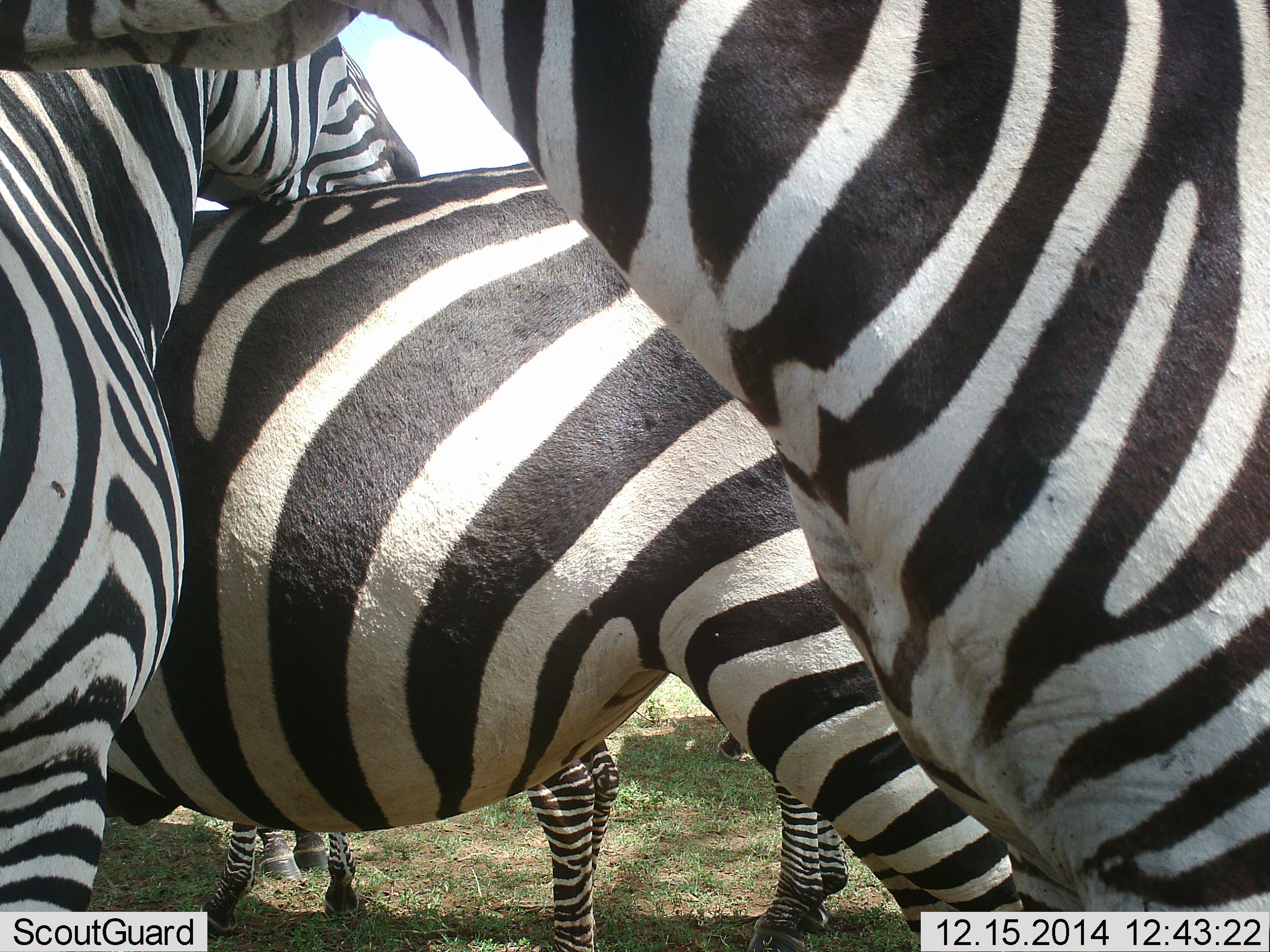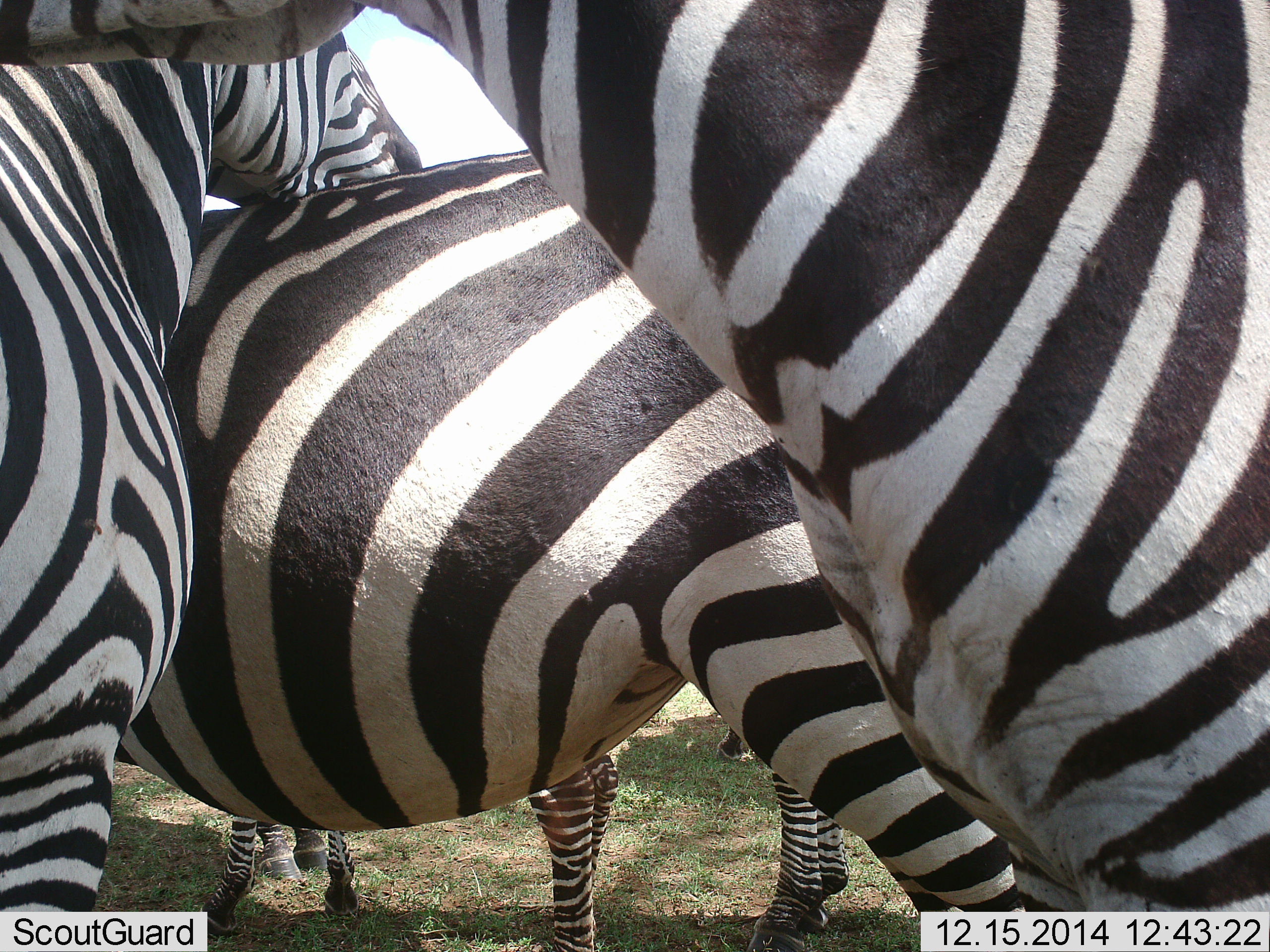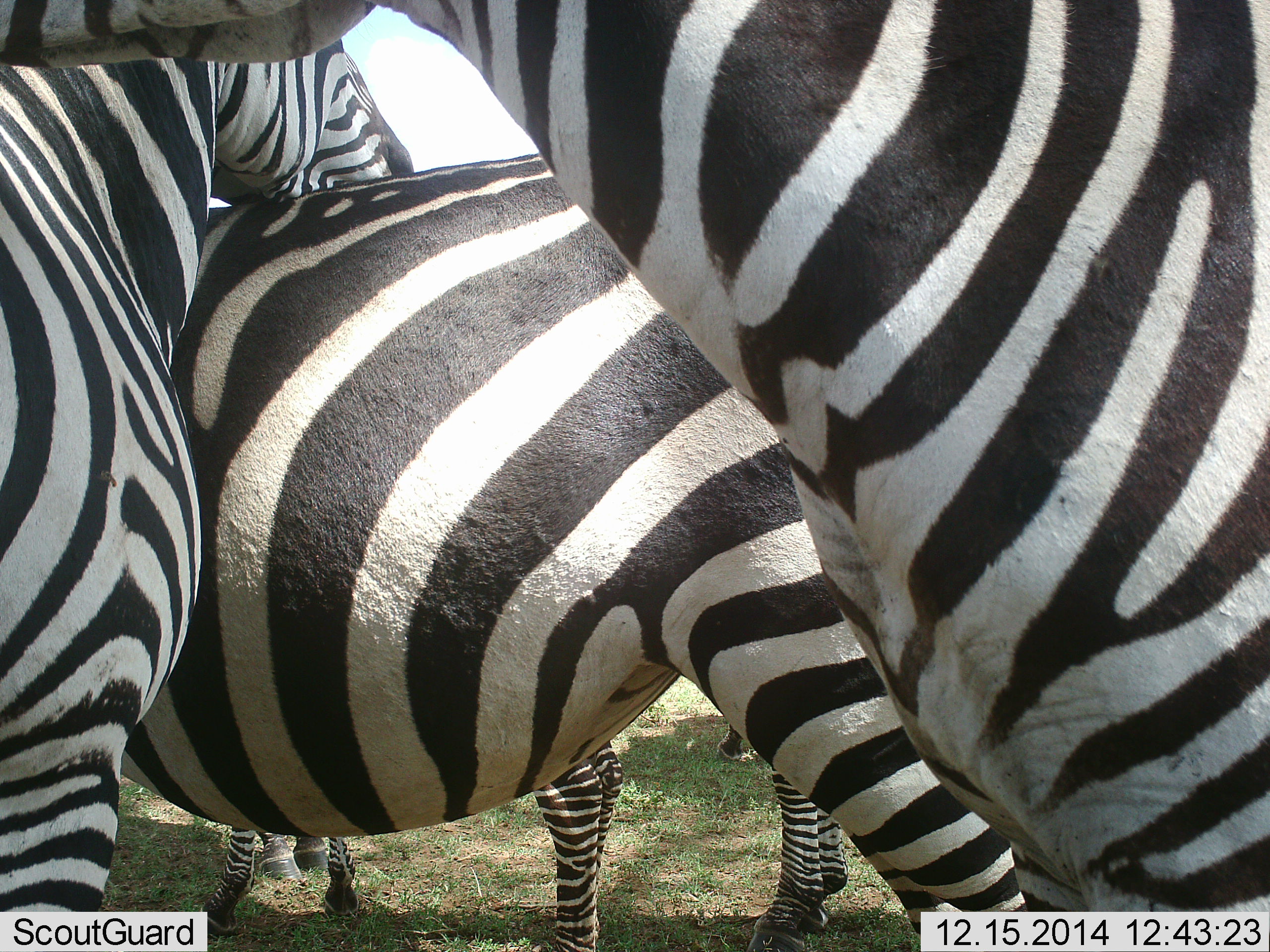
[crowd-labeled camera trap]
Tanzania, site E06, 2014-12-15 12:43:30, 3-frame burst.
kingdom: Animalia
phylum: Chordata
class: Mammalia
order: Perissodactyla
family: Equidae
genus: Equus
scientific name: Equus quagga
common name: plains zebra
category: zebra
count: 5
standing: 90%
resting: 10%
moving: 10%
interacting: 60%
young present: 20%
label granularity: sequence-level